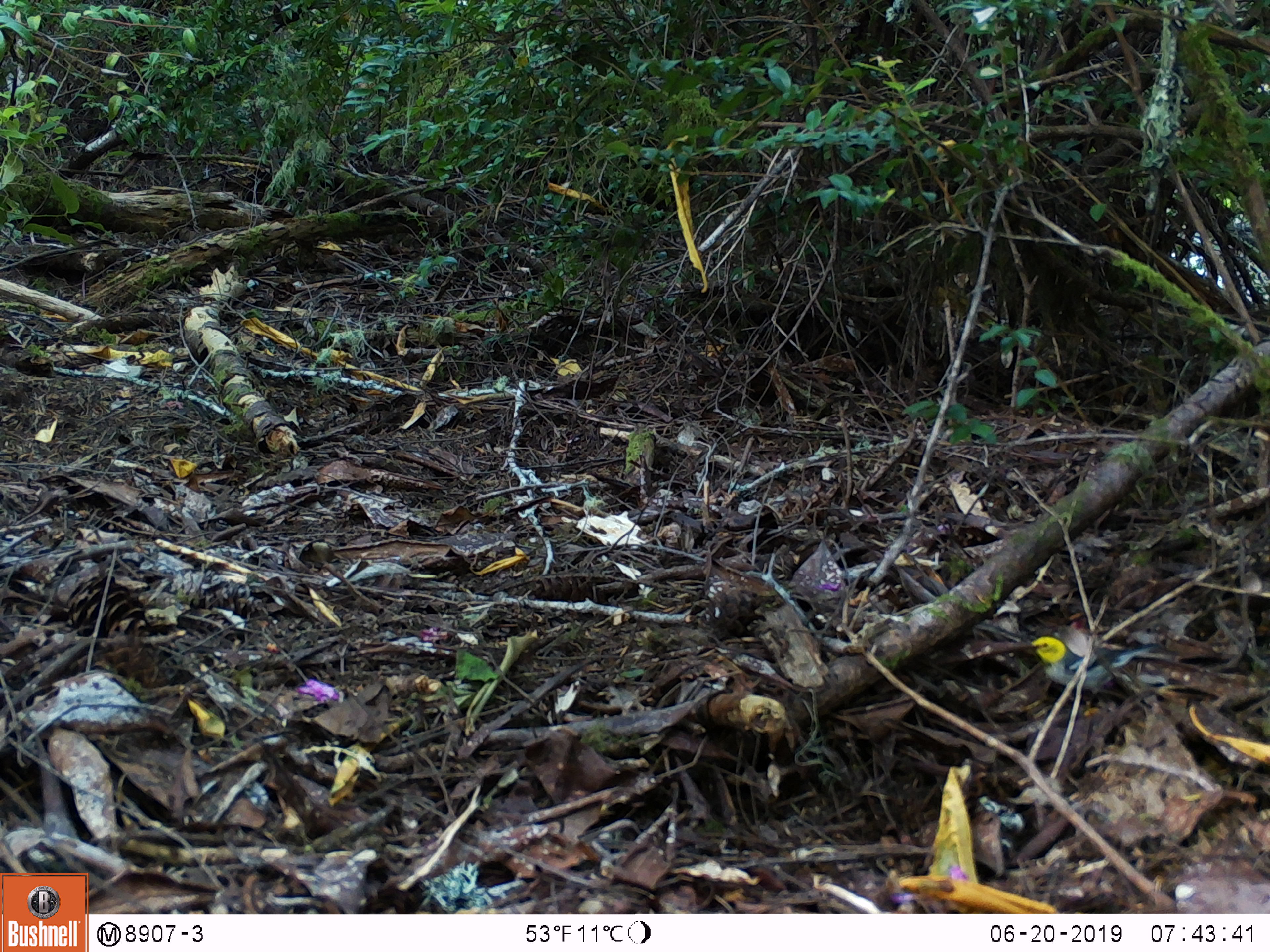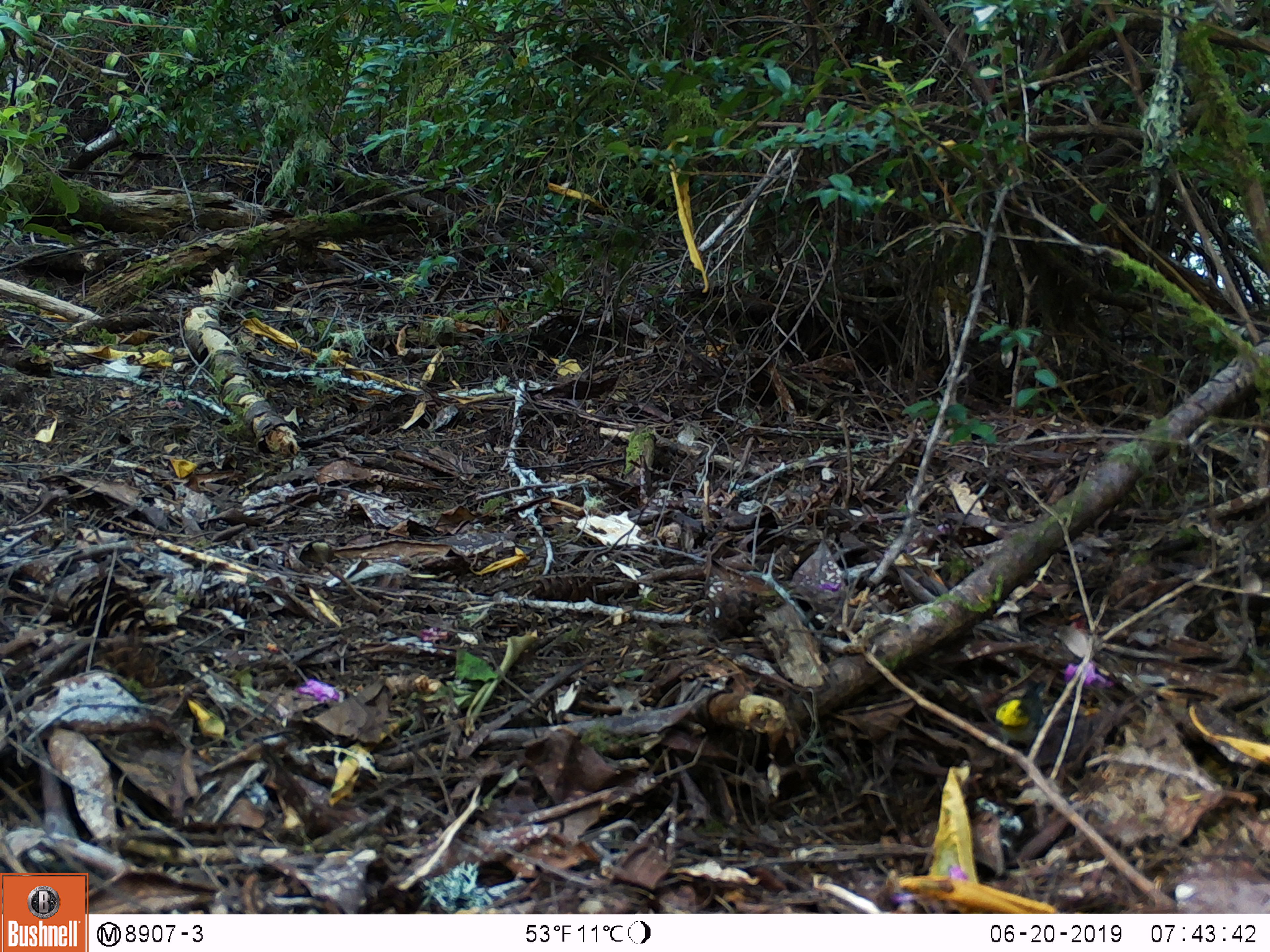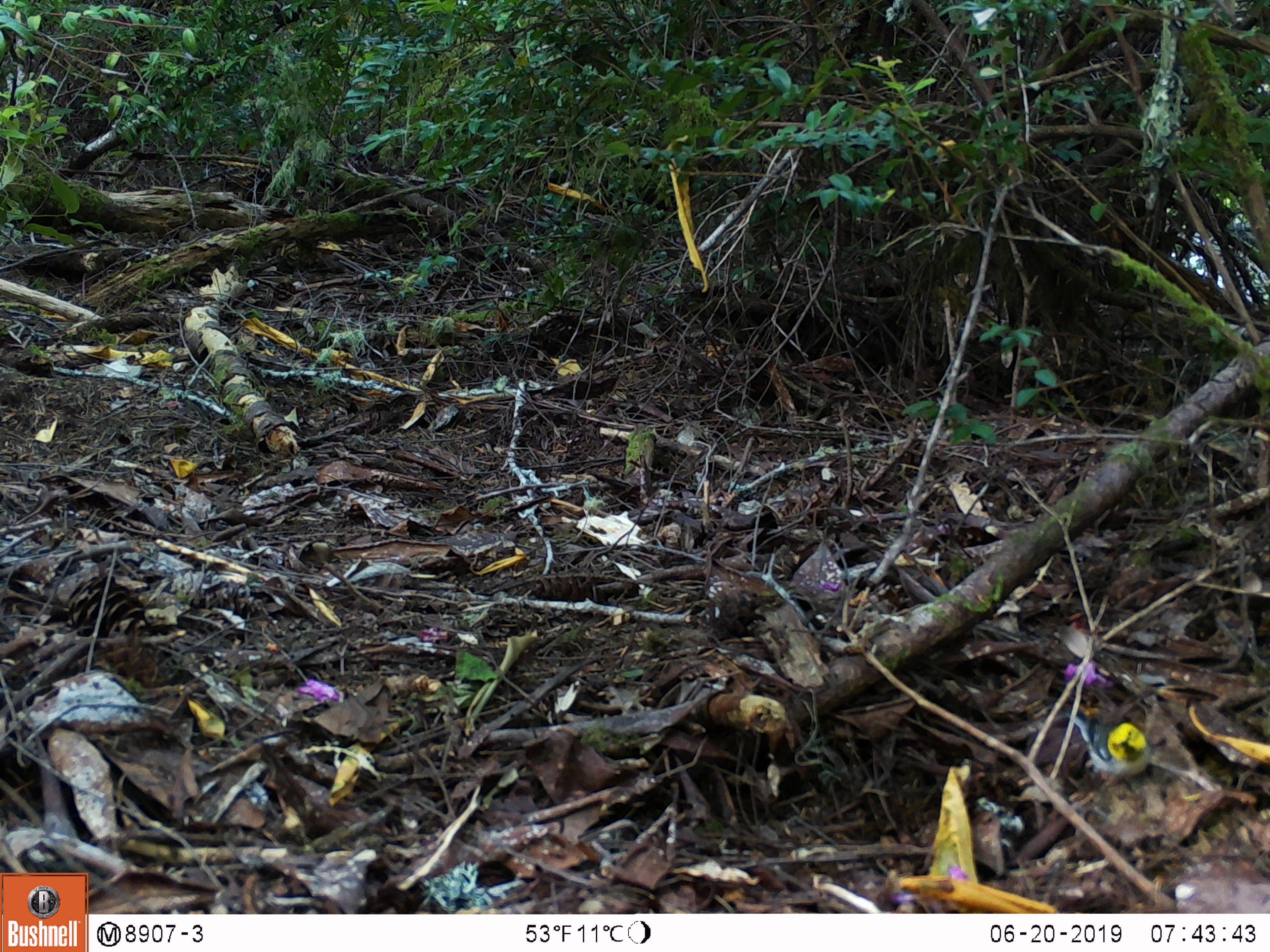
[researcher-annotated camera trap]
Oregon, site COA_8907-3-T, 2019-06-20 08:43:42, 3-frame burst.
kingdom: Animalia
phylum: Chordata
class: Aves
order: Passeriformes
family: Parulidae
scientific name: Parulidae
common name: new world warblers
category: parulidae family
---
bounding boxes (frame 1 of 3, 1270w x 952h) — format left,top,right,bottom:
parulidae family: 1013,622,1169,721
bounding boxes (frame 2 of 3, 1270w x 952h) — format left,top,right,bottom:
parulidae family: 985,675,1055,750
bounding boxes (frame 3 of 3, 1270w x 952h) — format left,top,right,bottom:
parulidae family: 1061,704,1157,796